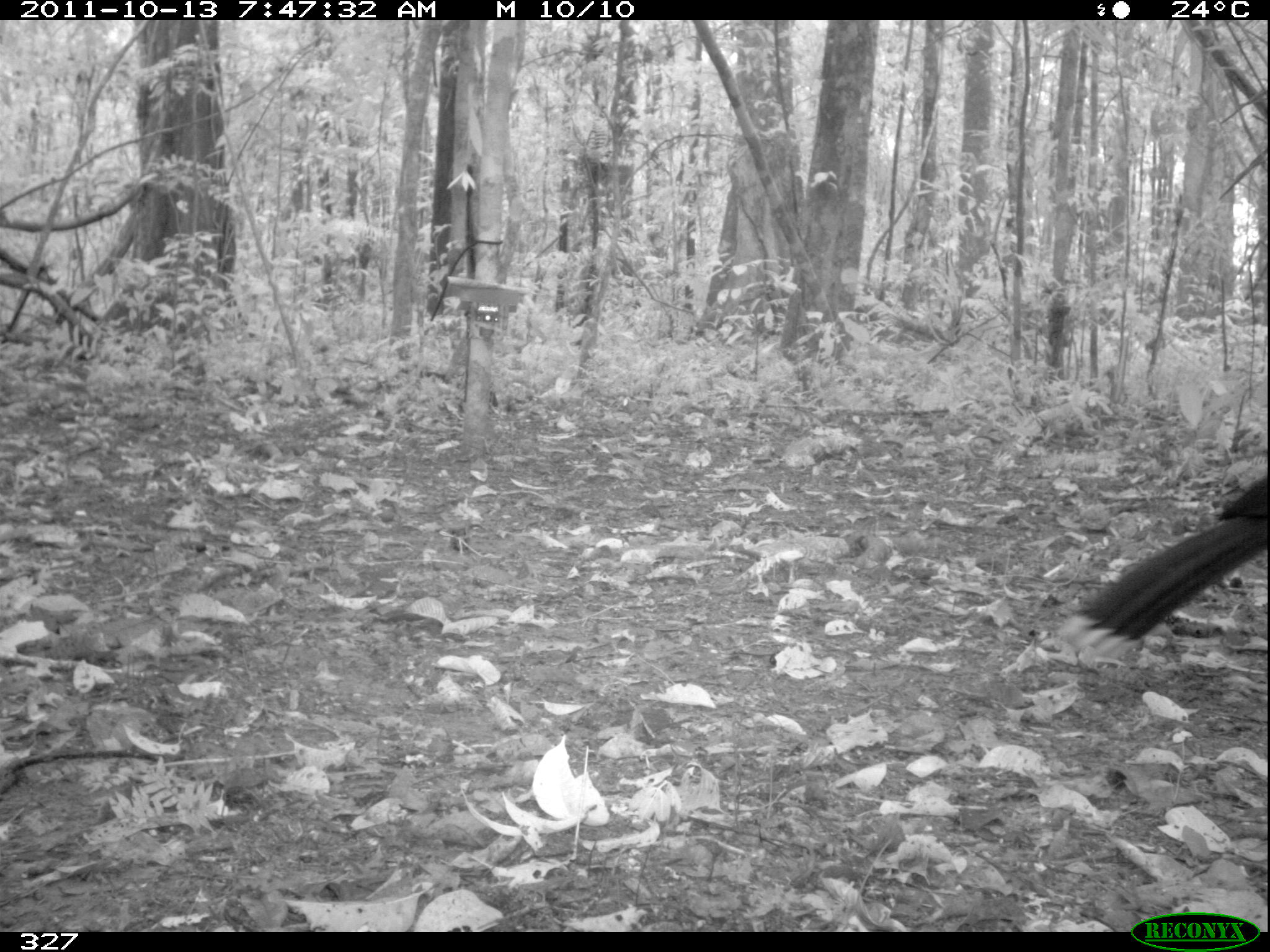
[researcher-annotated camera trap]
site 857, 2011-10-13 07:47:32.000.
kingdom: Animalia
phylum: Chordata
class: Aves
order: Galliformes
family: Cracidae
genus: Mitu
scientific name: Mitu tuberosum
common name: razor-billed curassow